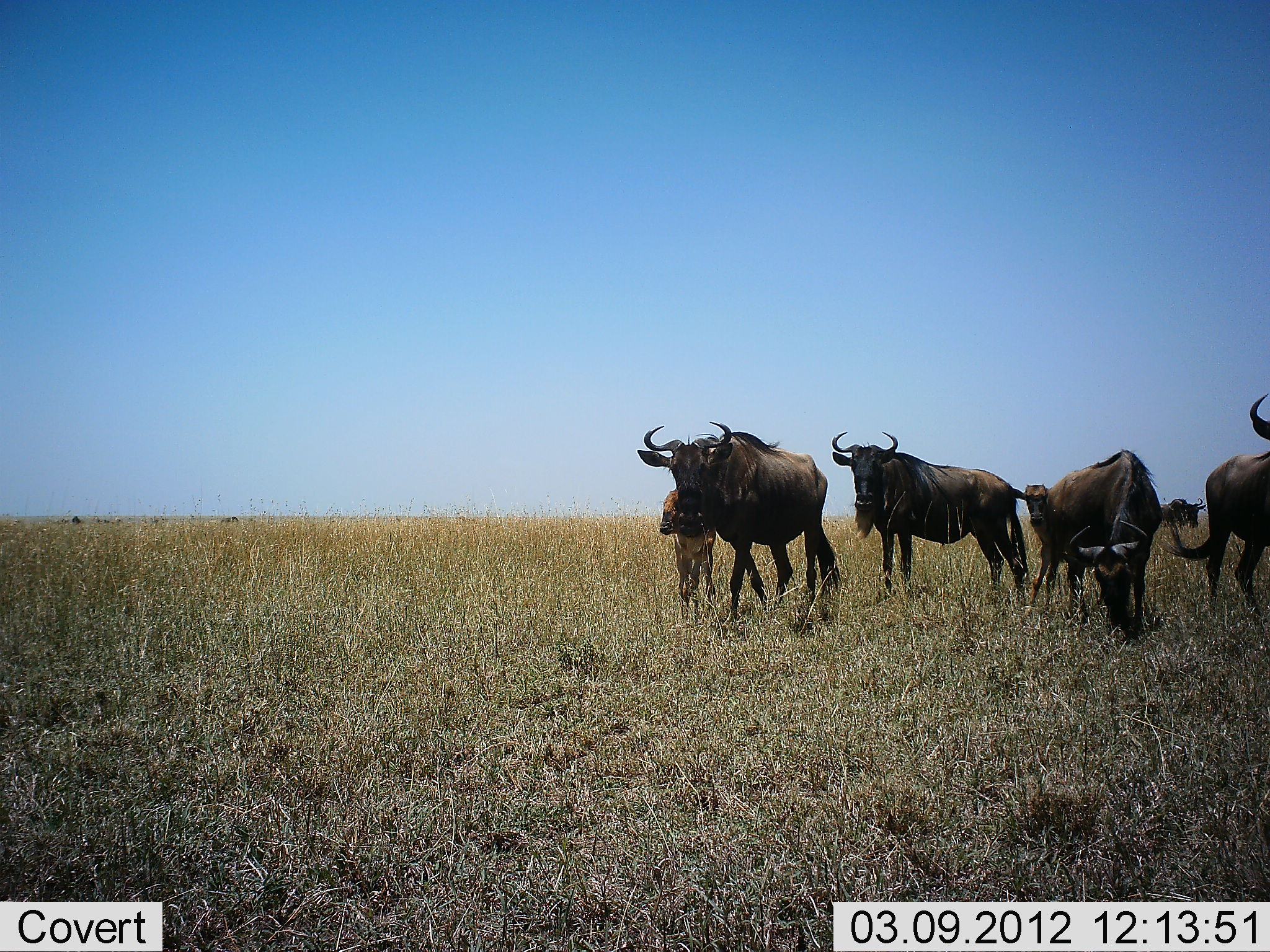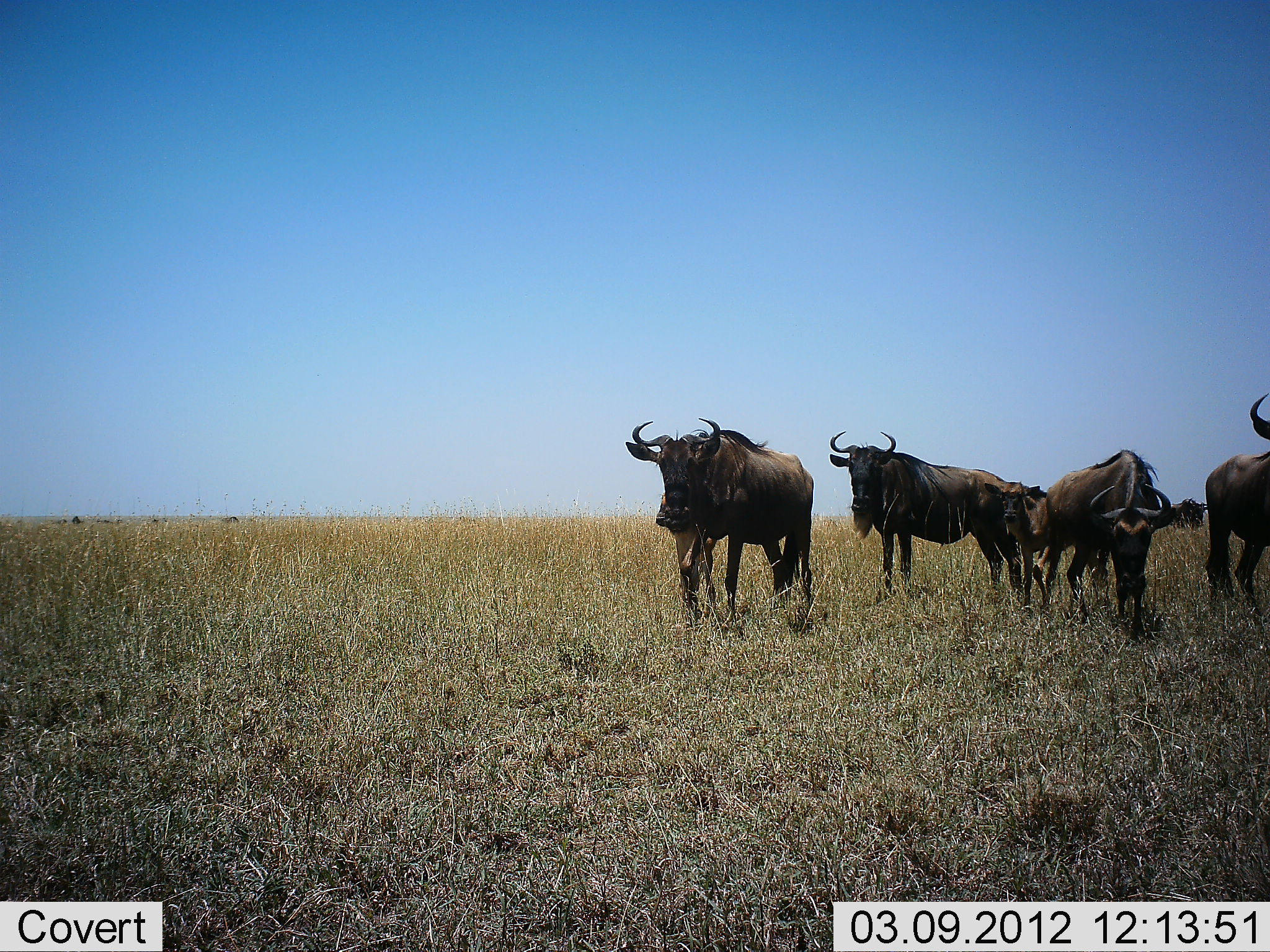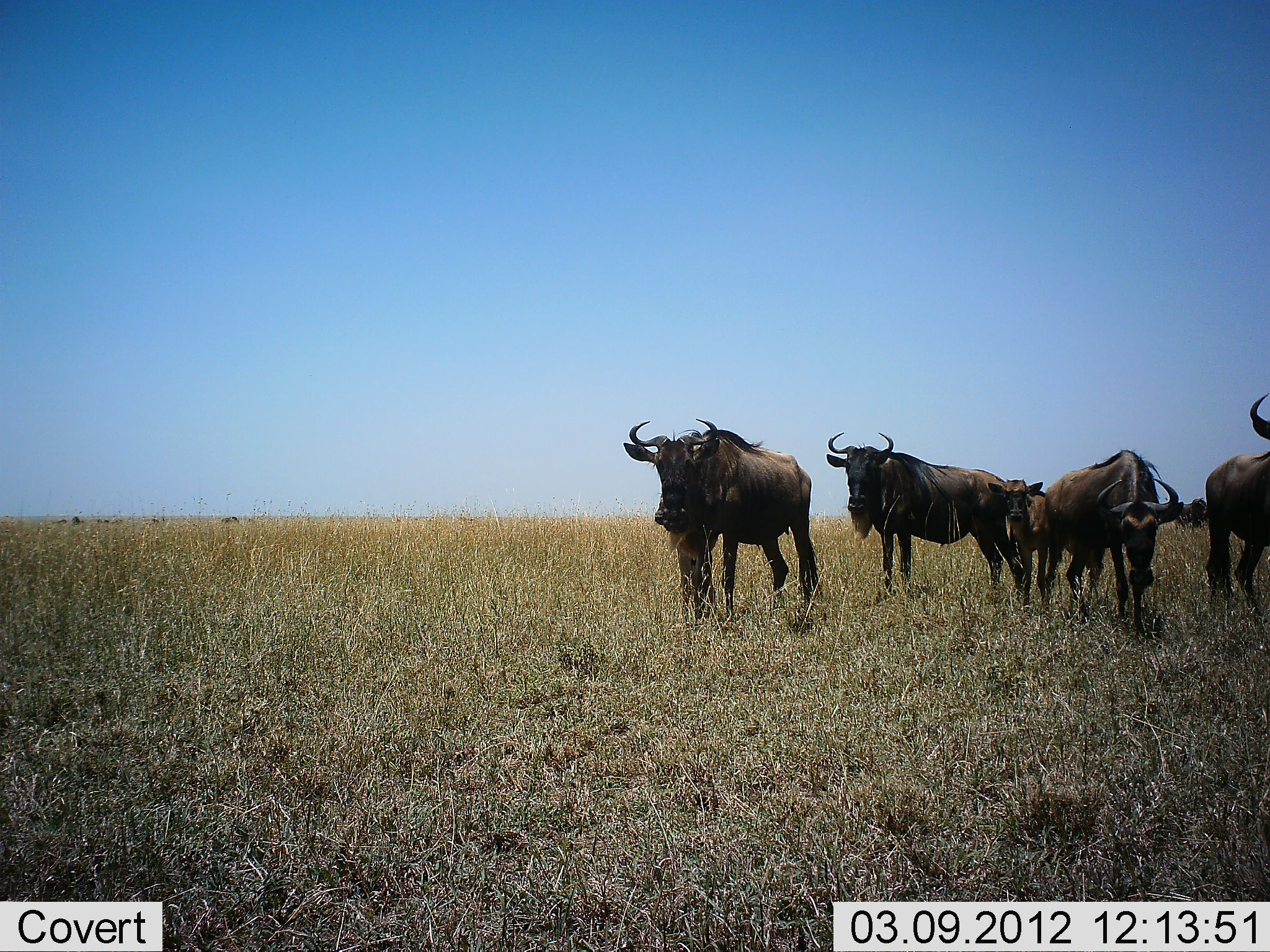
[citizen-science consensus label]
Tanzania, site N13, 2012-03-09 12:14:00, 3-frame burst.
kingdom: Animalia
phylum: Chordata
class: Mammalia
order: Artiodactyla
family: Bovidae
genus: Connochaetes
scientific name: Connochaetes taurinus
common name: blue wildebeest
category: wildebeest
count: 6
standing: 79%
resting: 0%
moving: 52%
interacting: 0%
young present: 55%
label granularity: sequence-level